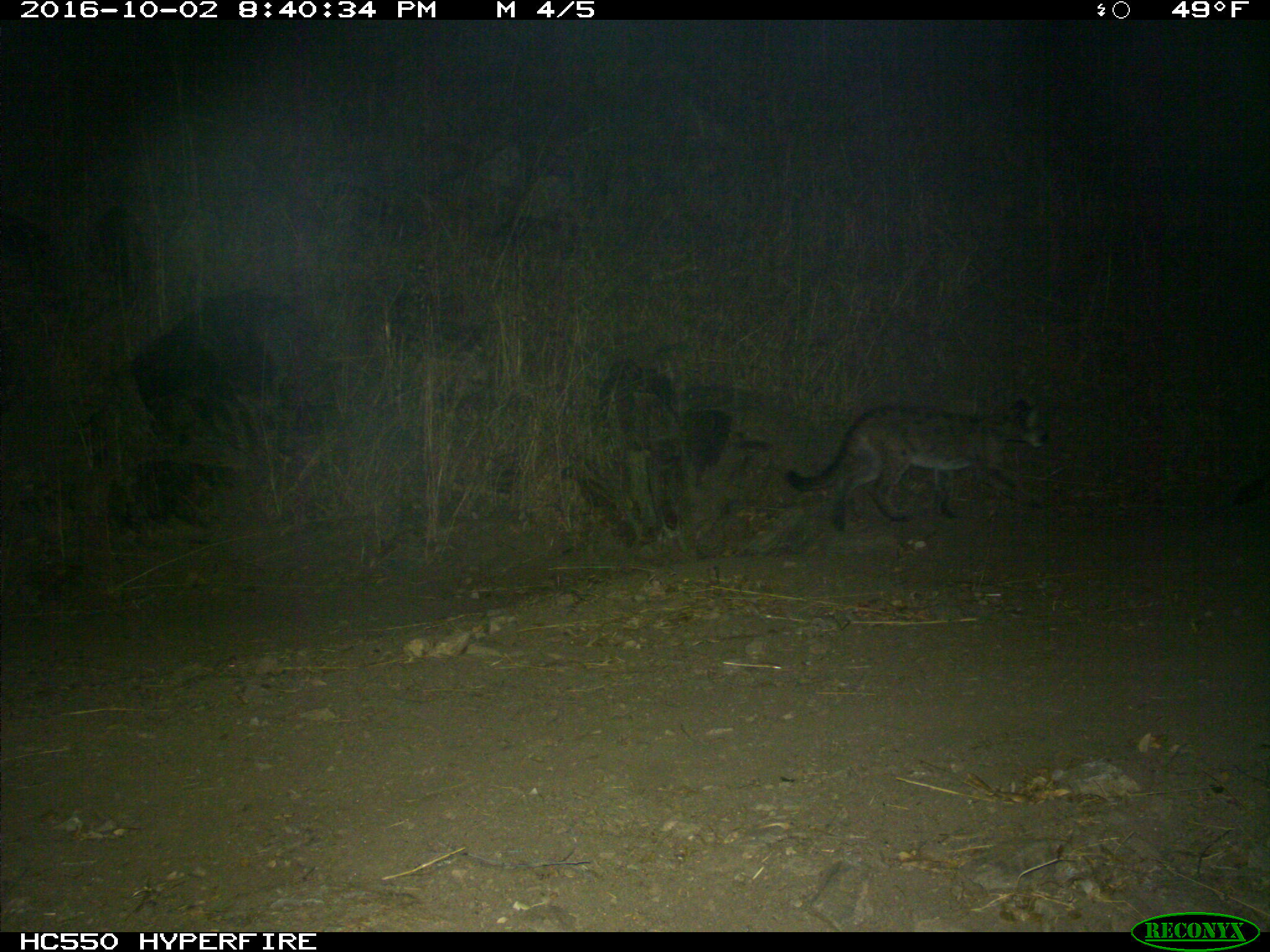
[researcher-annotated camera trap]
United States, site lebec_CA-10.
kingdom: Animalia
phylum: Chordata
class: Mammalia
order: Carnivora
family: Felidae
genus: Puma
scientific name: Puma concolor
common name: mountain lion